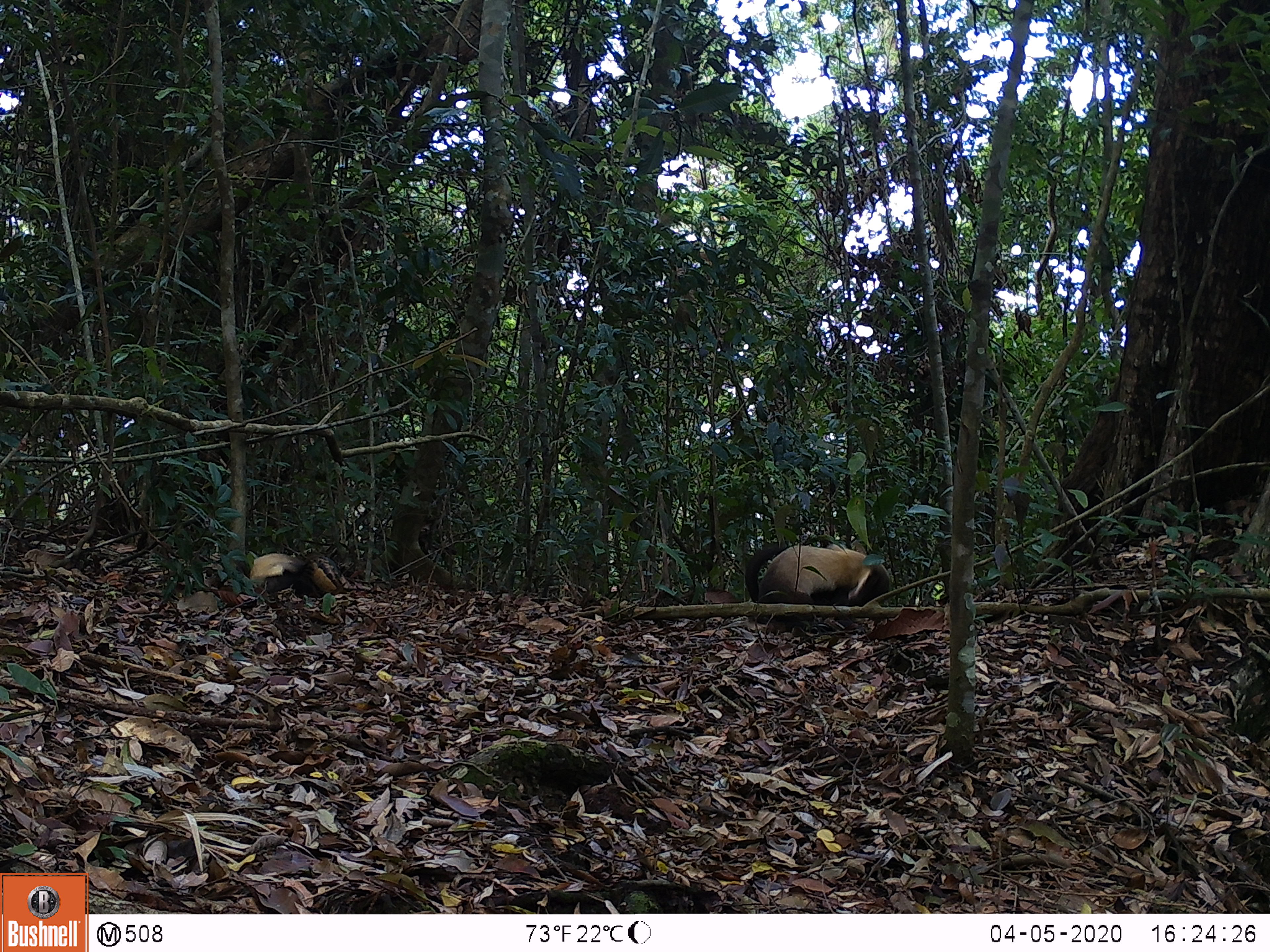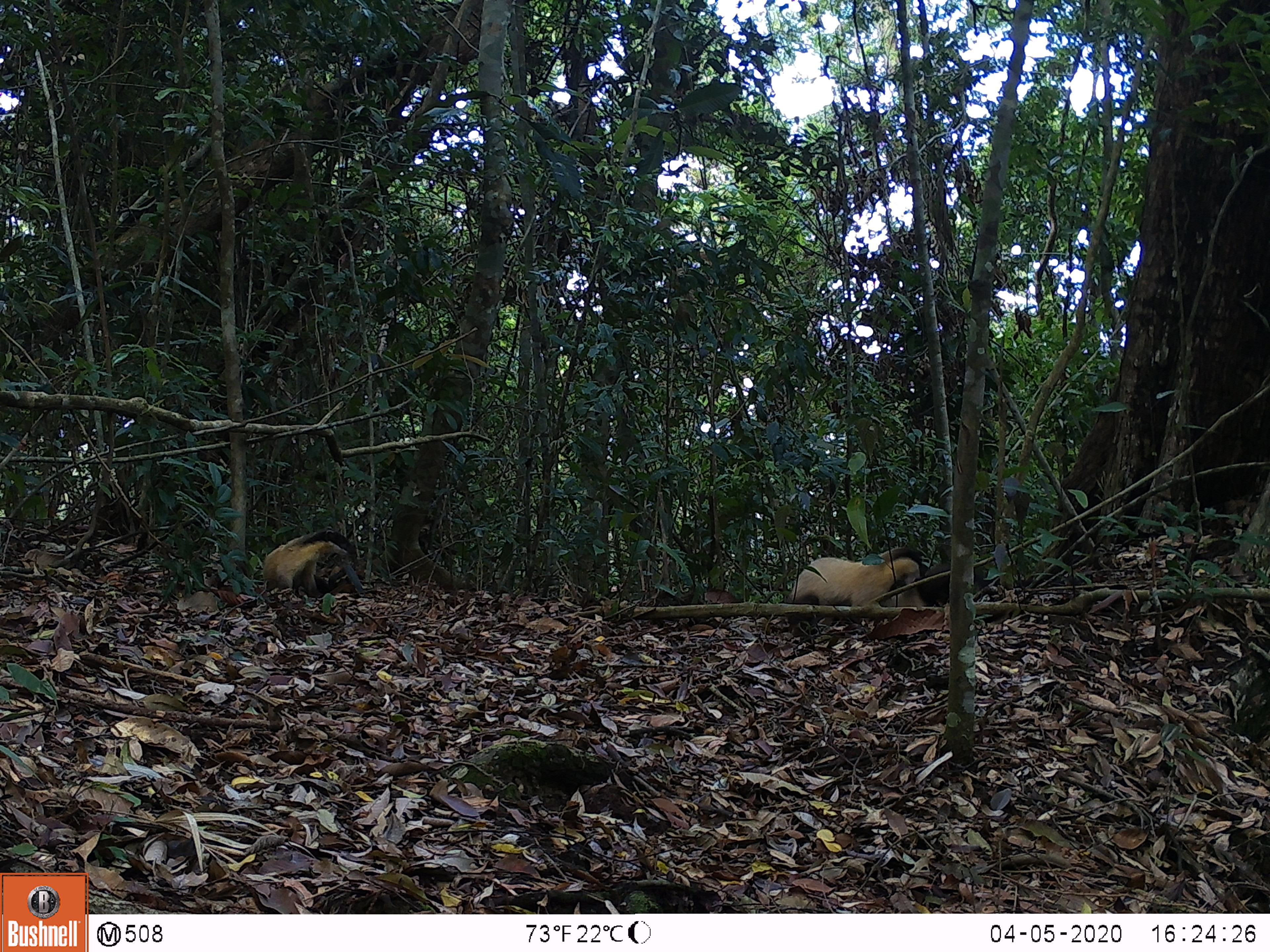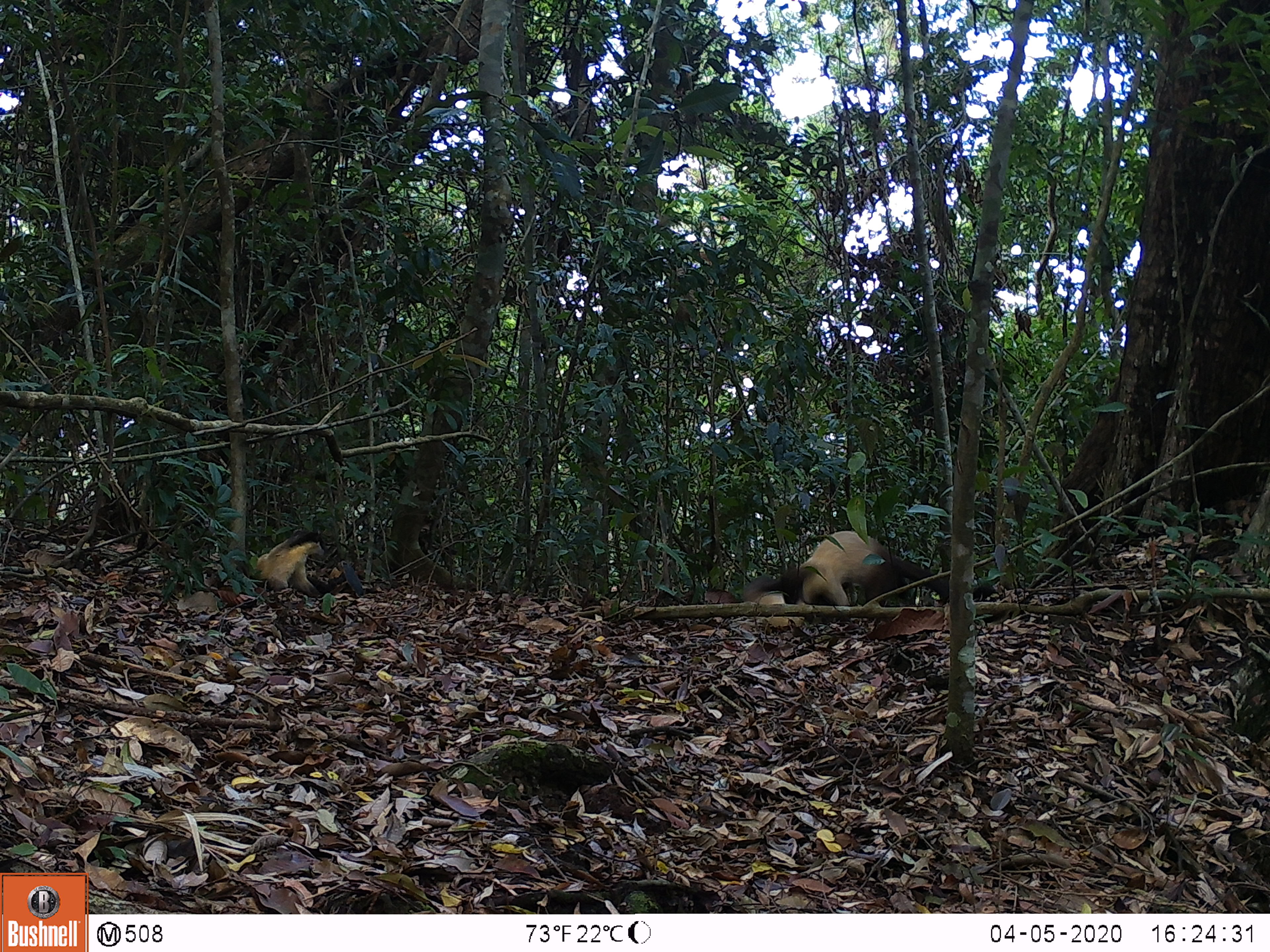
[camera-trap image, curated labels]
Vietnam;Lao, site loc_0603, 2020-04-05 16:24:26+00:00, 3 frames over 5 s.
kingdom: Animalia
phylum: Chordata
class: Mammalia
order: Carnivora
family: Mustelidae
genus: Martes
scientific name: Martes flavigula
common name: yellow-throated marten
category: yellow throated marten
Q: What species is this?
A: Yellow throated marten (yellow-throated marten) (Martes flavigula).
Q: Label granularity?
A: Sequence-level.